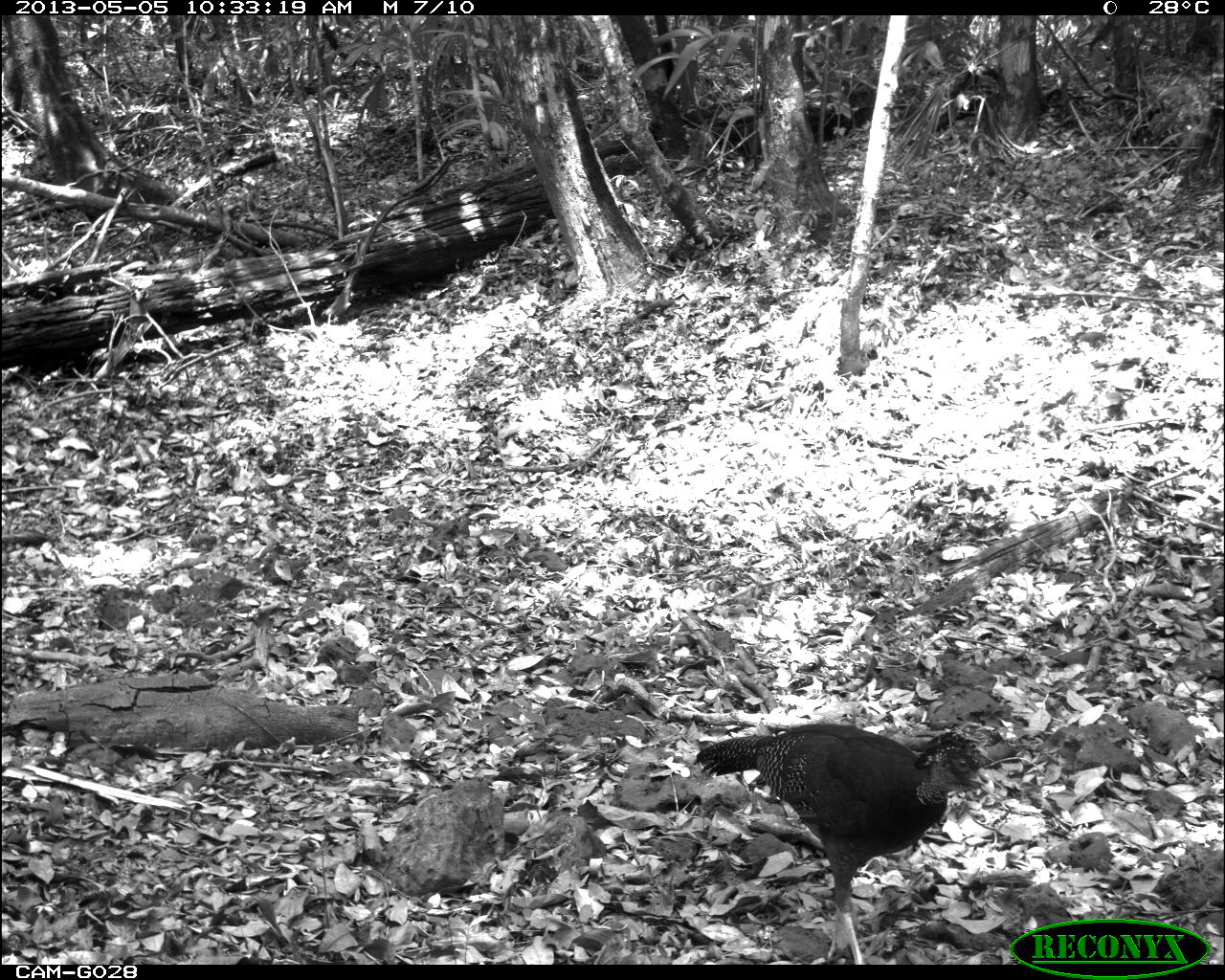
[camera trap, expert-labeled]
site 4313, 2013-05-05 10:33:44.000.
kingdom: Animalia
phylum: Chordata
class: Aves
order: Galliformes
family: Cracidae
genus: Crax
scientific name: Crax rubra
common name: great curassow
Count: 2.